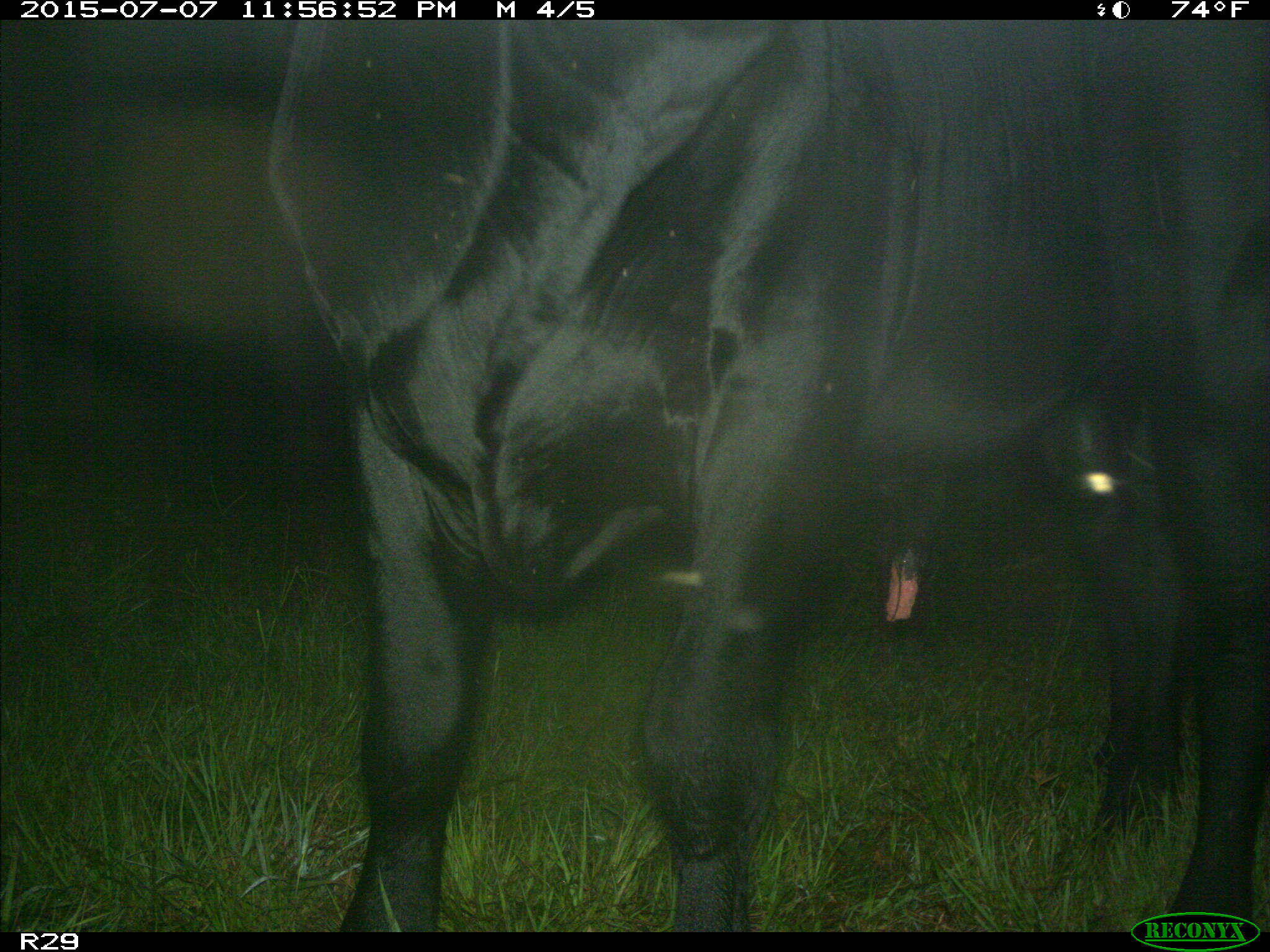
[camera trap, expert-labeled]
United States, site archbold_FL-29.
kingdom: Animalia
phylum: Chordata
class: Mammalia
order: Artiodactyla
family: Bovidae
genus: Bos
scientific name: Bos taurus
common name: domestic cow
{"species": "Bos taurus (domestic cow)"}